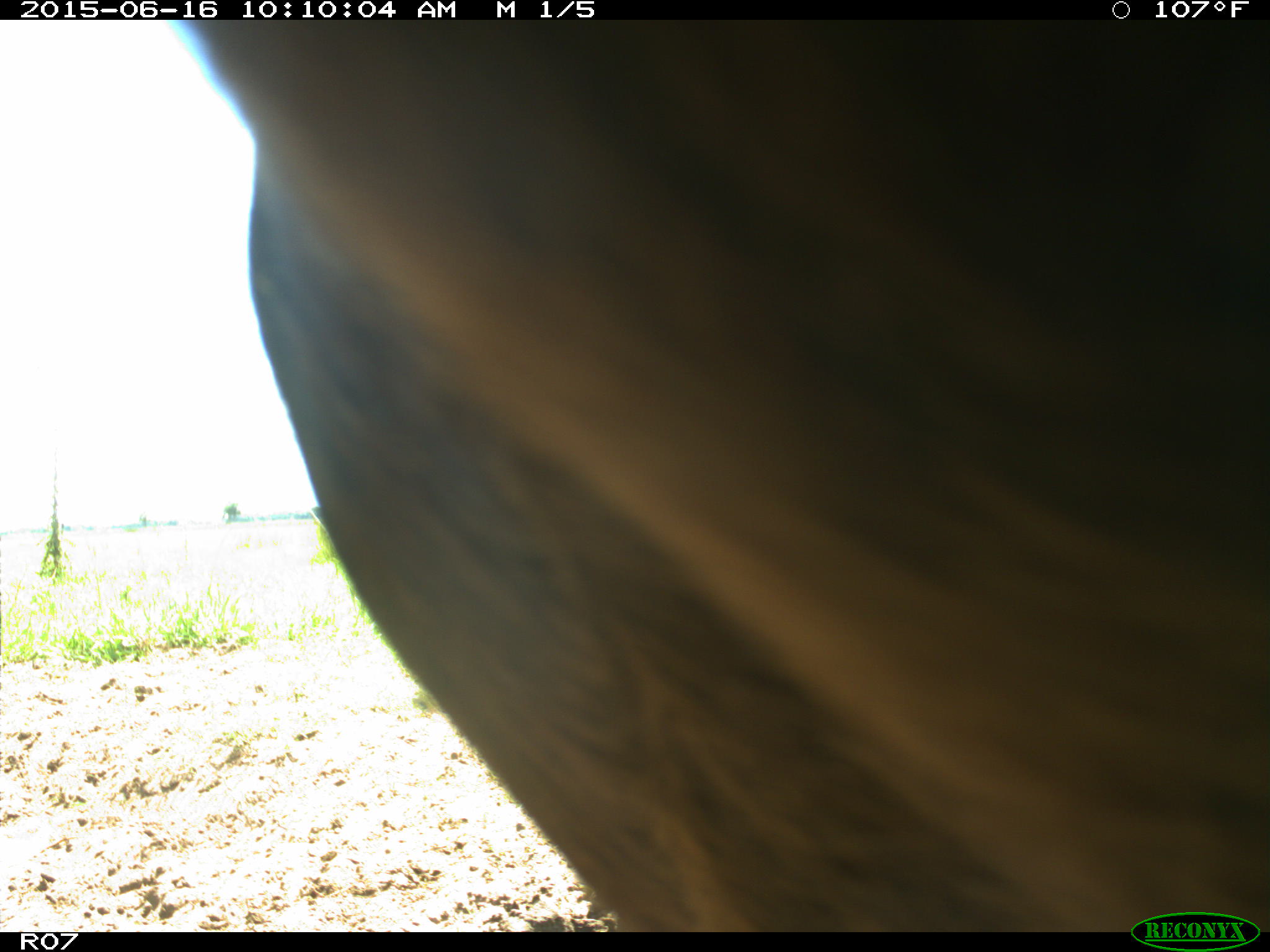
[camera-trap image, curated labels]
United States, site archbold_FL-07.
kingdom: Animalia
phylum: Chordata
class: Mammalia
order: Artiodactyla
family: Bovidae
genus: Bos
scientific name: Bos taurus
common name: domestic cow